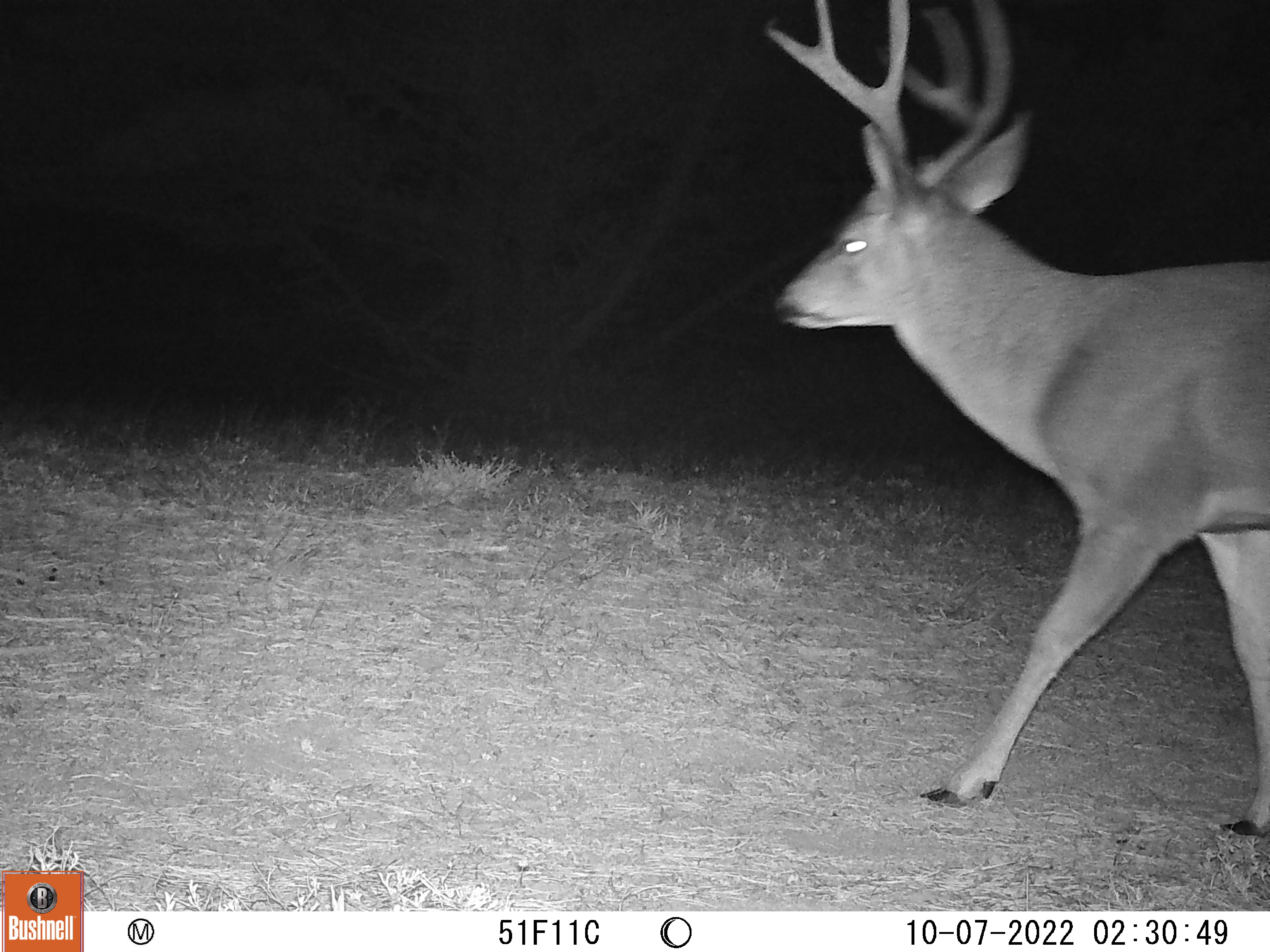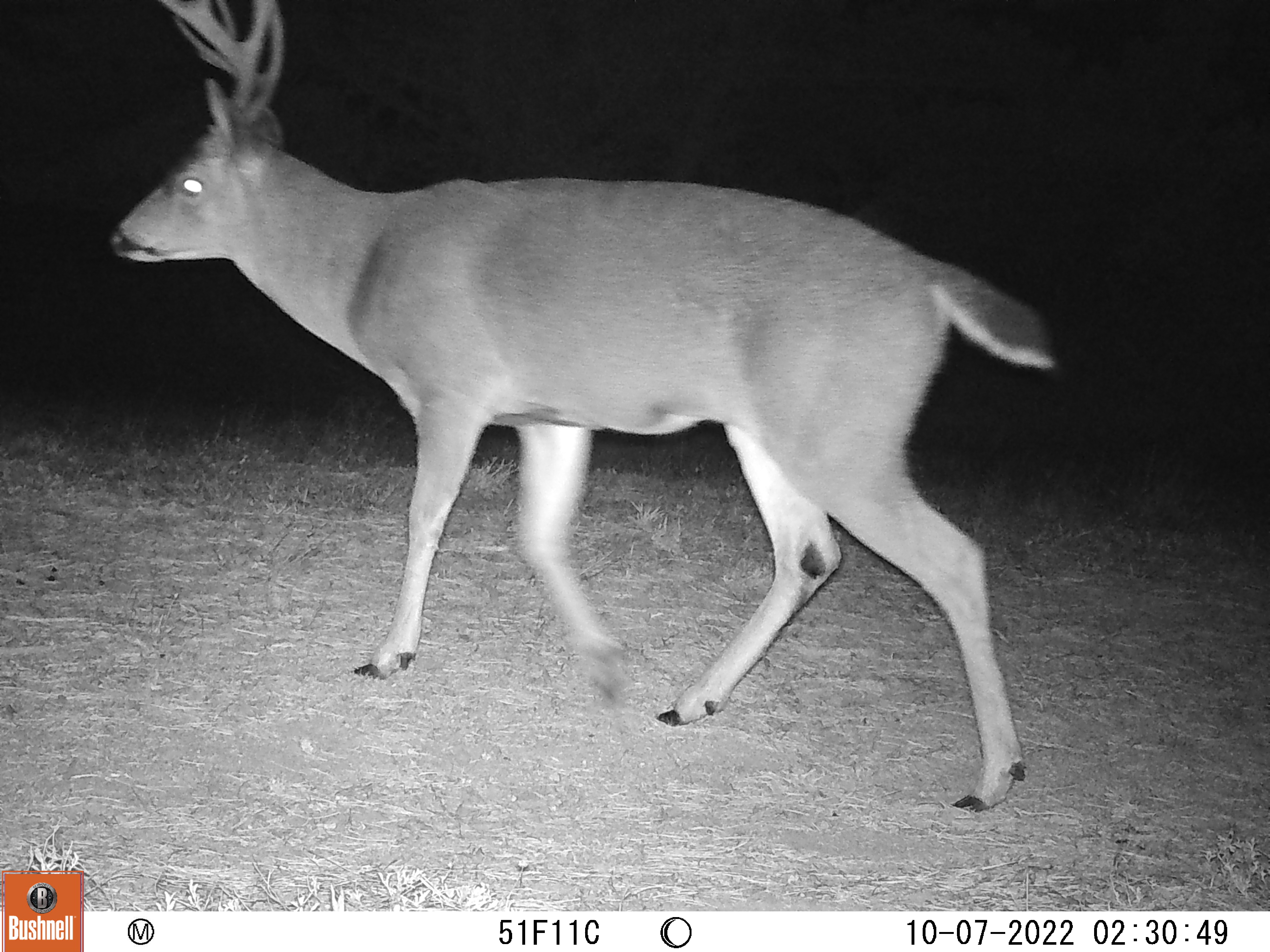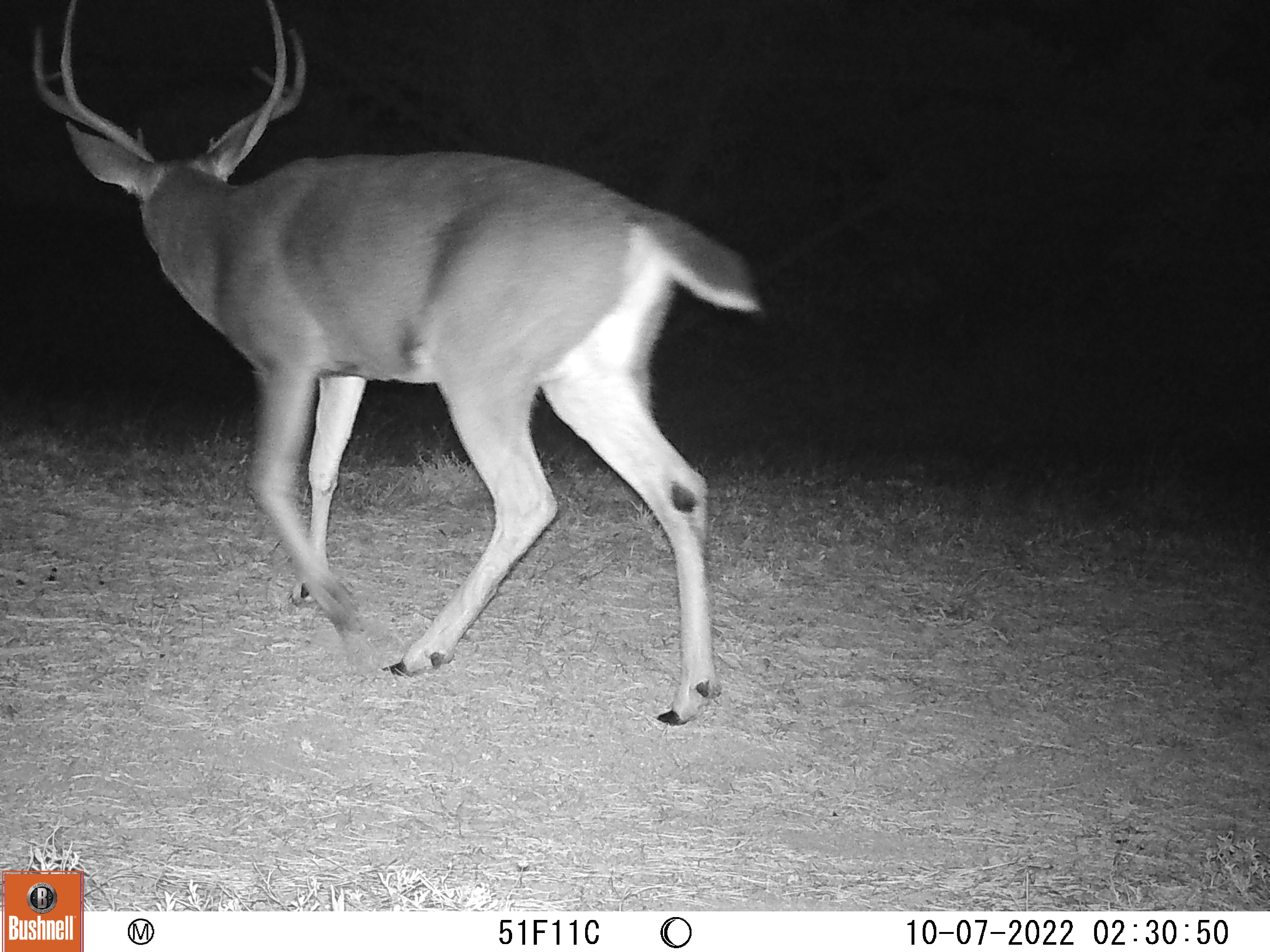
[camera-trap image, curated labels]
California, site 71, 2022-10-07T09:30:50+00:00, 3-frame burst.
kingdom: Animalia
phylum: Chordata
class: Mammalia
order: Artiodactyla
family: Cervidae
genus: Odocoileus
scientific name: Odocoileus hemionus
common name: mule deer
Mule deer (Odocoileus hemionus).